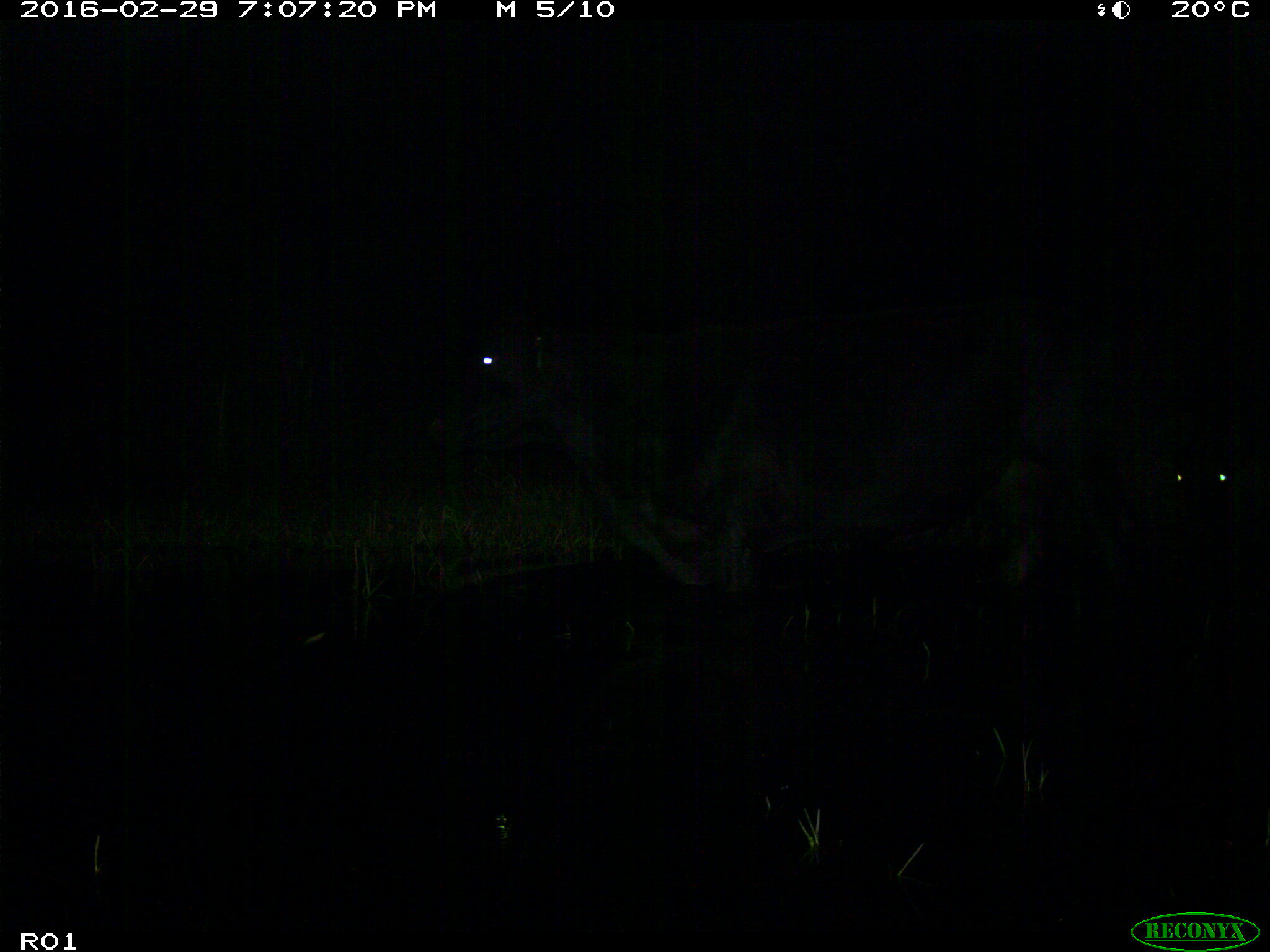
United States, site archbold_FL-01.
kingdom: Animalia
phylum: Chordata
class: Mammalia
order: Artiodactyla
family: Bovidae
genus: Bos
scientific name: Bos taurus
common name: domestic cow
Bos taurus (domestic cow).